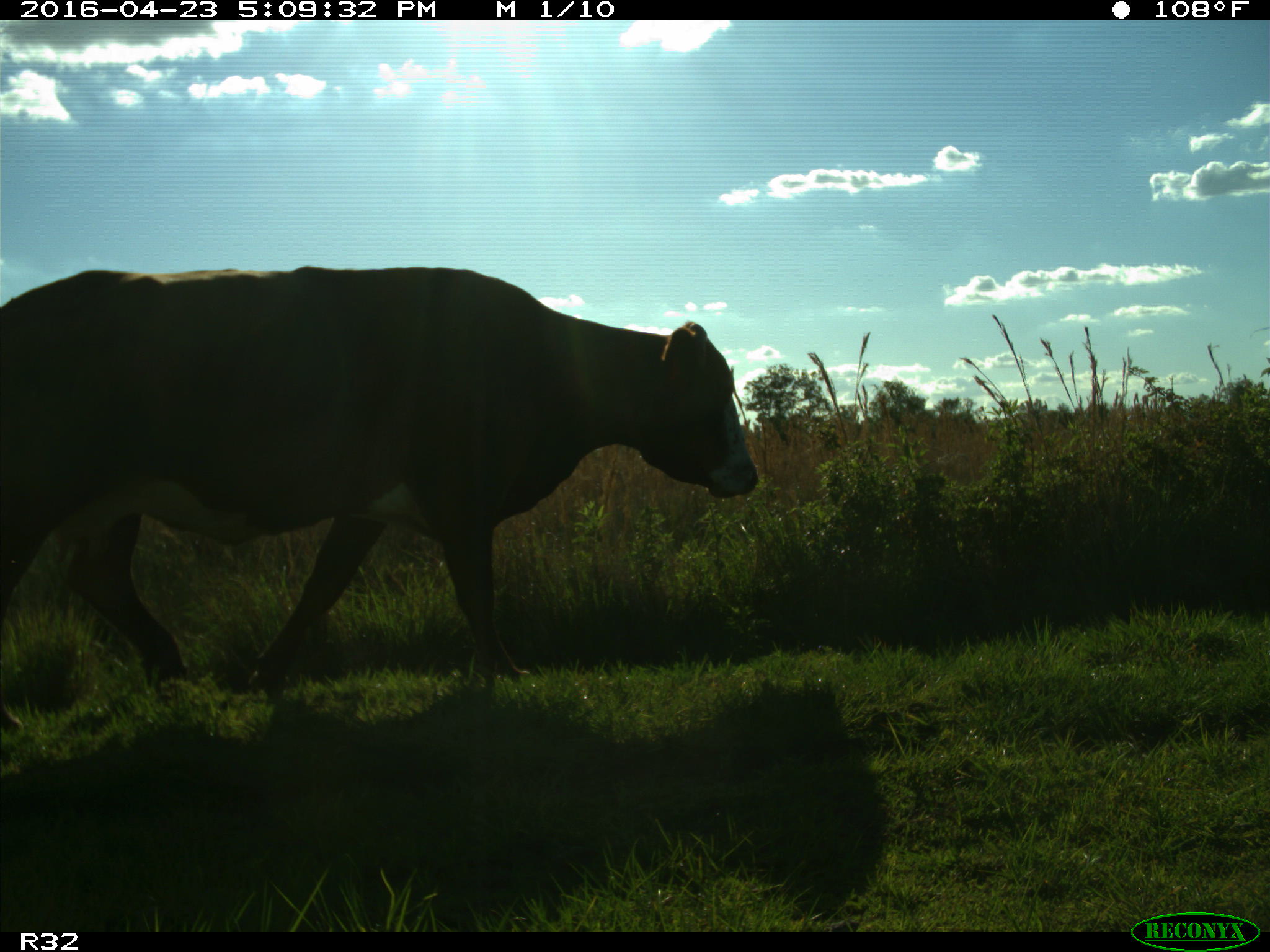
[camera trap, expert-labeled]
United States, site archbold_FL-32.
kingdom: Animalia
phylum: Chordata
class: Mammalia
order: Artiodactyla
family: Bovidae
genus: Bos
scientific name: Bos taurus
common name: domestic cow